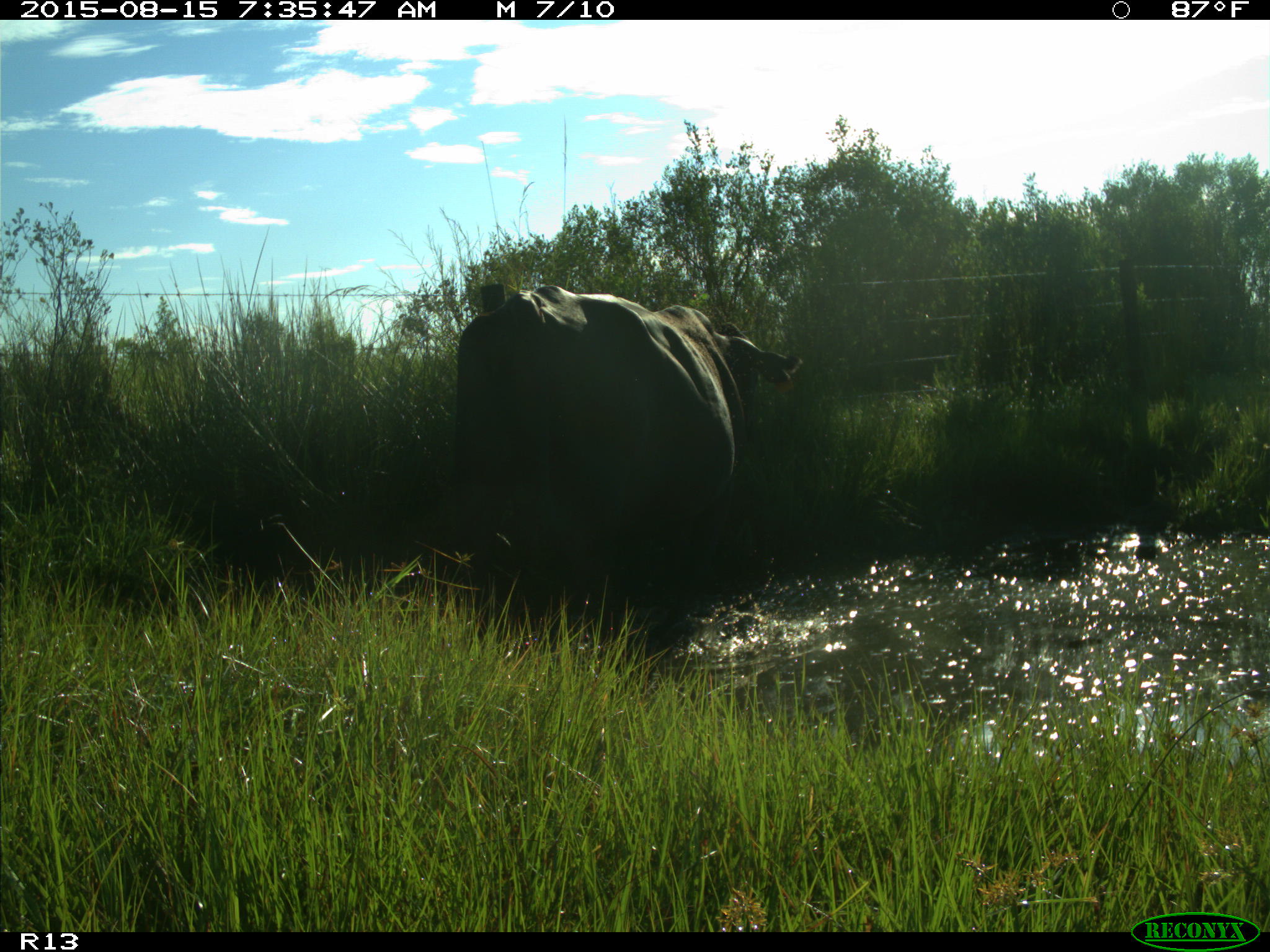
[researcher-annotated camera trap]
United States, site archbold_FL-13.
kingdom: Animalia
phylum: Chordata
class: Mammalia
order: Artiodactyla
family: Bovidae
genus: Bos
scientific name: Bos taurus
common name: domestic cow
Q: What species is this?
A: Bos taurus (domestic cow).